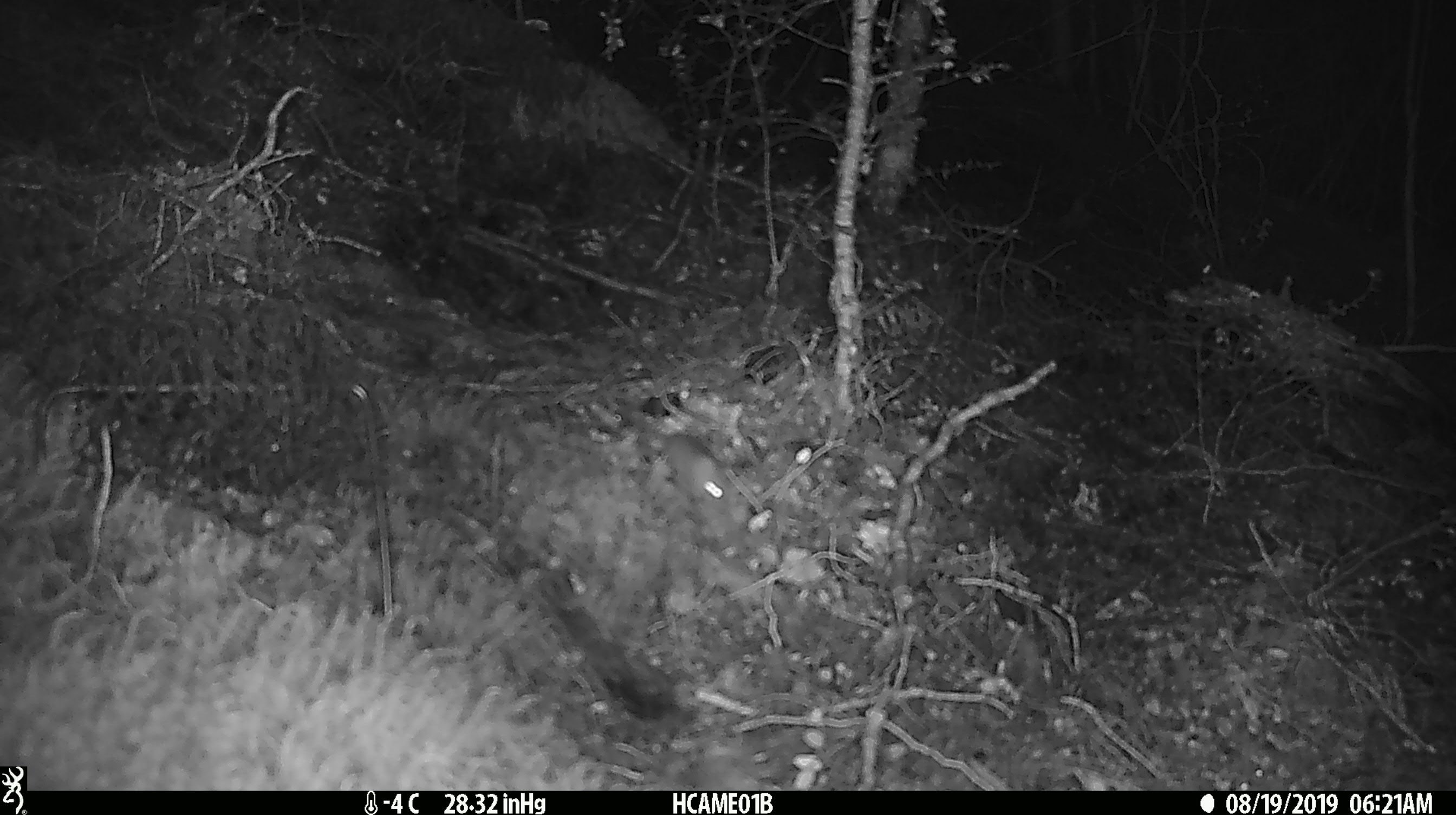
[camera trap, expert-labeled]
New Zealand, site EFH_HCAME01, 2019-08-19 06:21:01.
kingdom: Animalia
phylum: Chordata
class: Mammalia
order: Rodentia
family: Muridae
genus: Mus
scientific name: Mus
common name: mouse